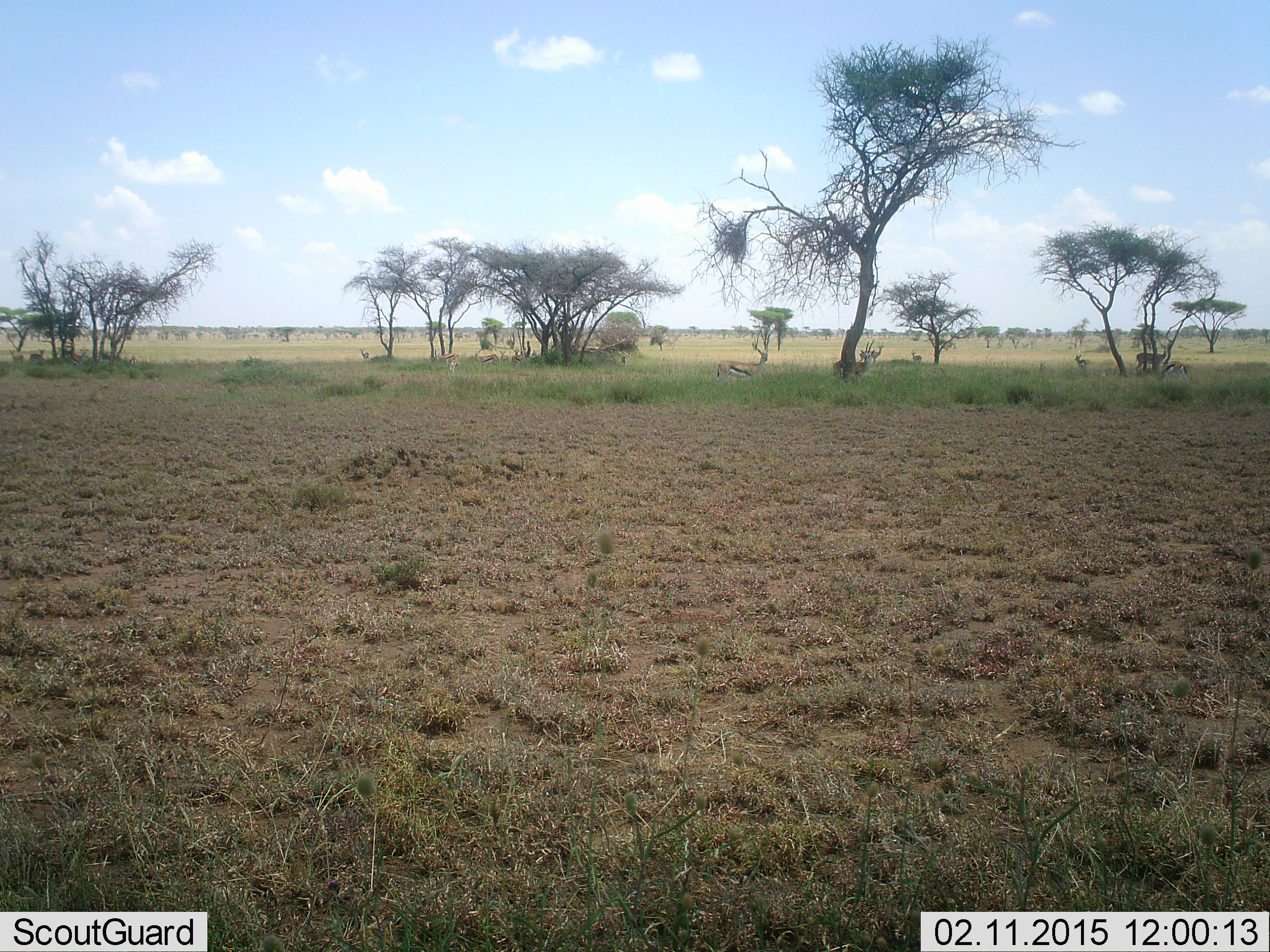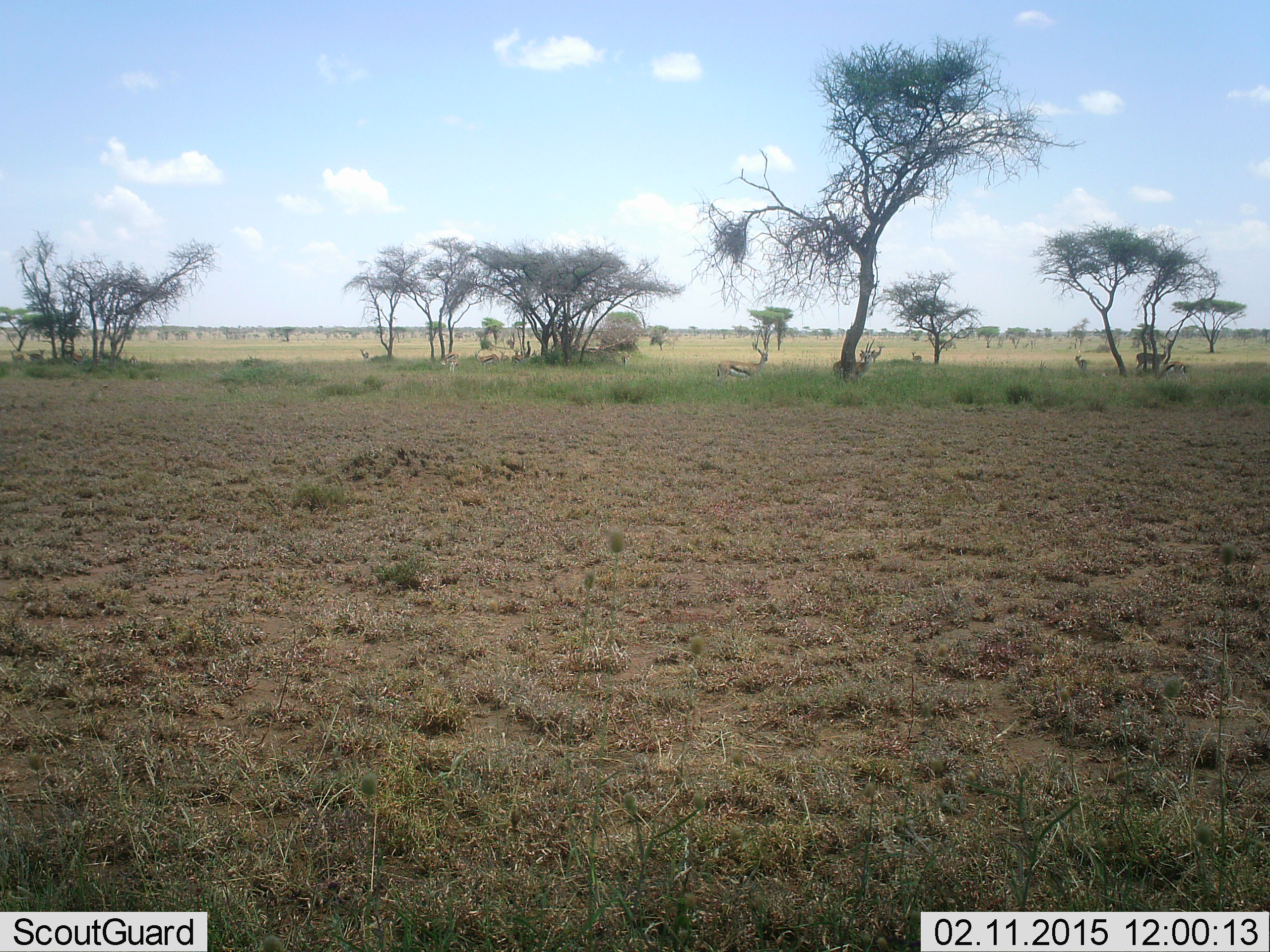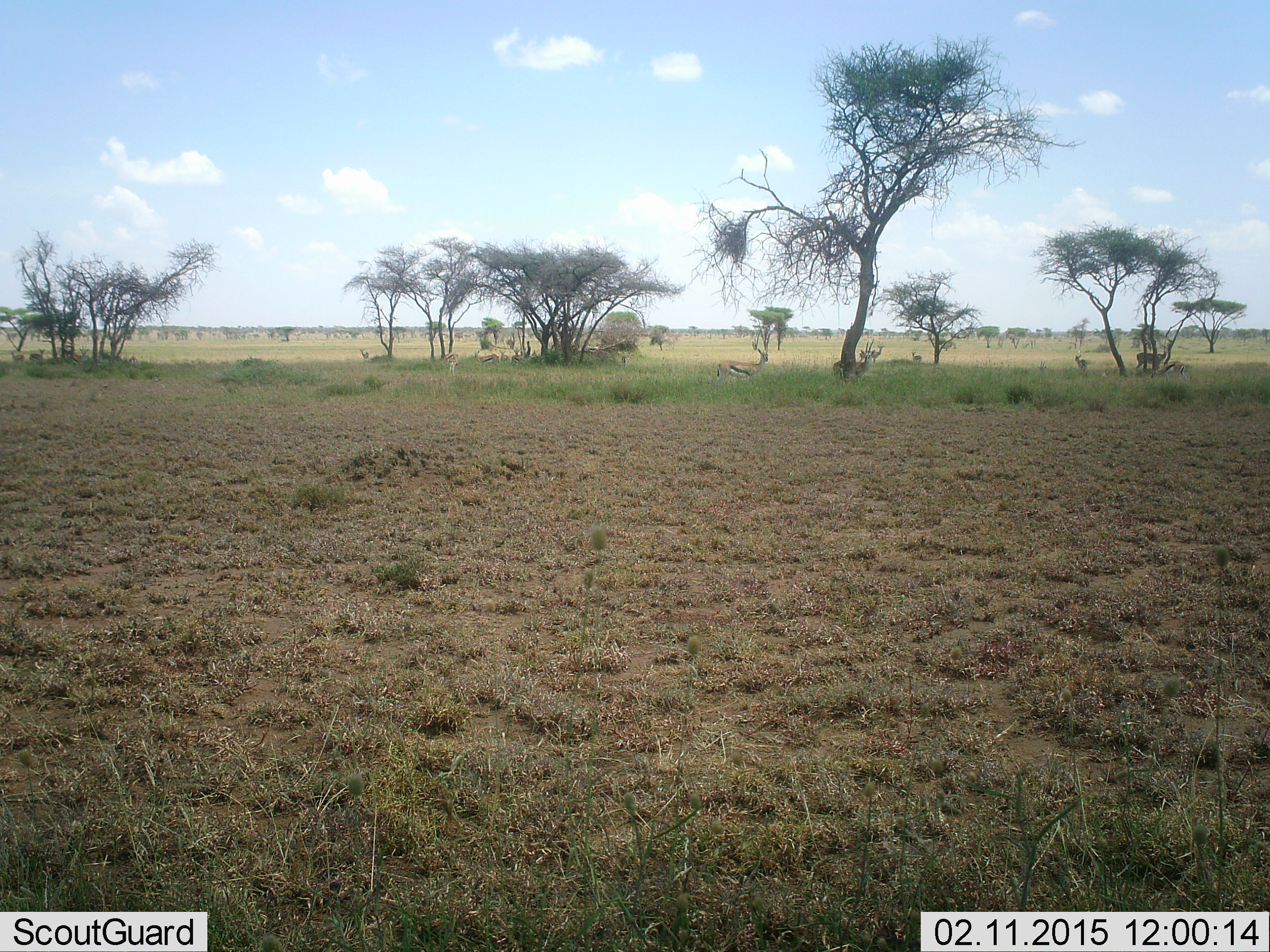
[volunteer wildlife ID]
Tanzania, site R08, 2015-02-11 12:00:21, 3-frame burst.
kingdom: Animalia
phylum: Chordata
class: Mammalia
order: Artiodactyla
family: Bovidae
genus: Eudorcas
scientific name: Eudorcas thomsonii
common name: thomson's gazelle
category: gazellethomsons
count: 6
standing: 70%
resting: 70%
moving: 0%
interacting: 0%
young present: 20%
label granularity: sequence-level